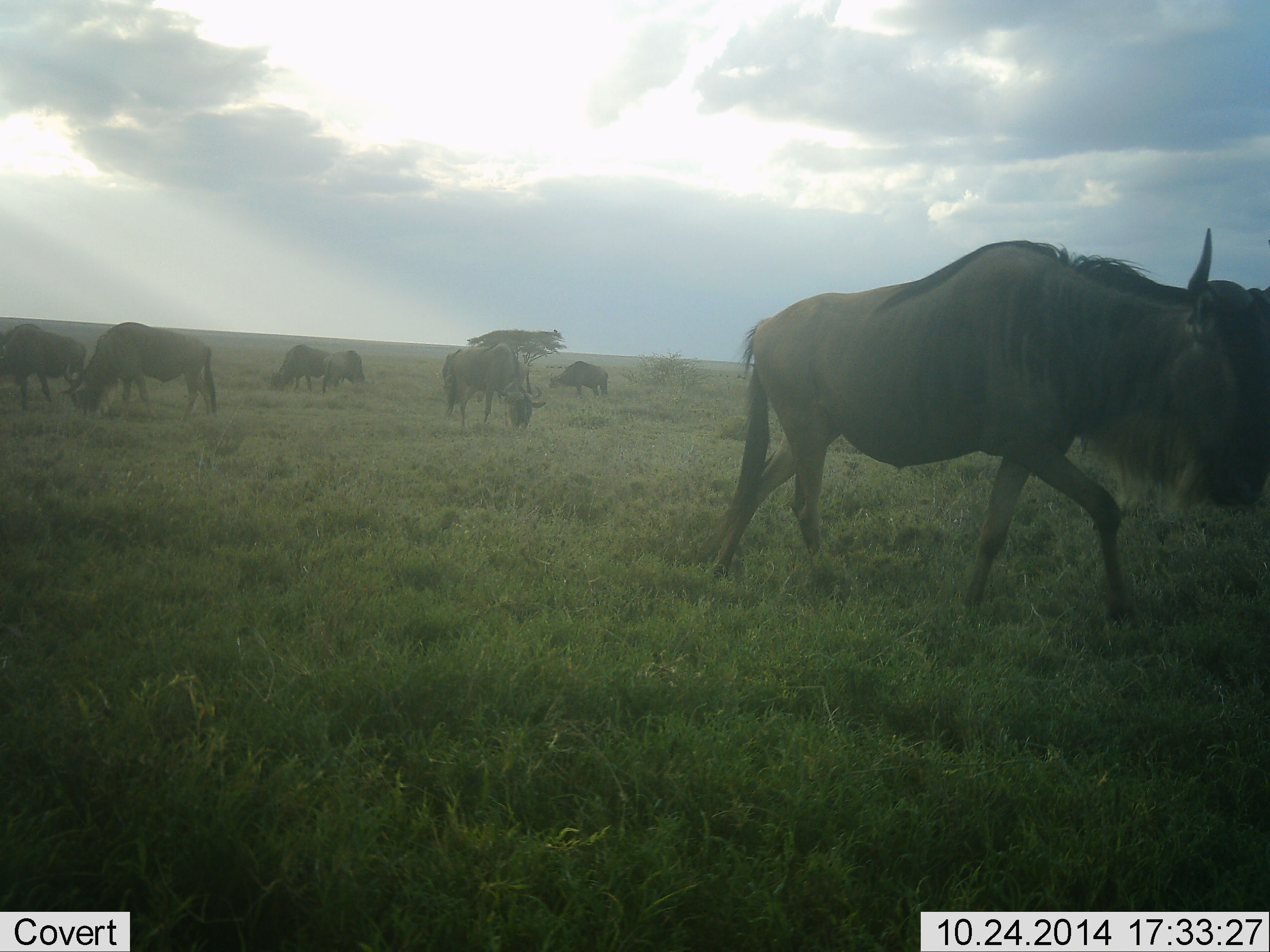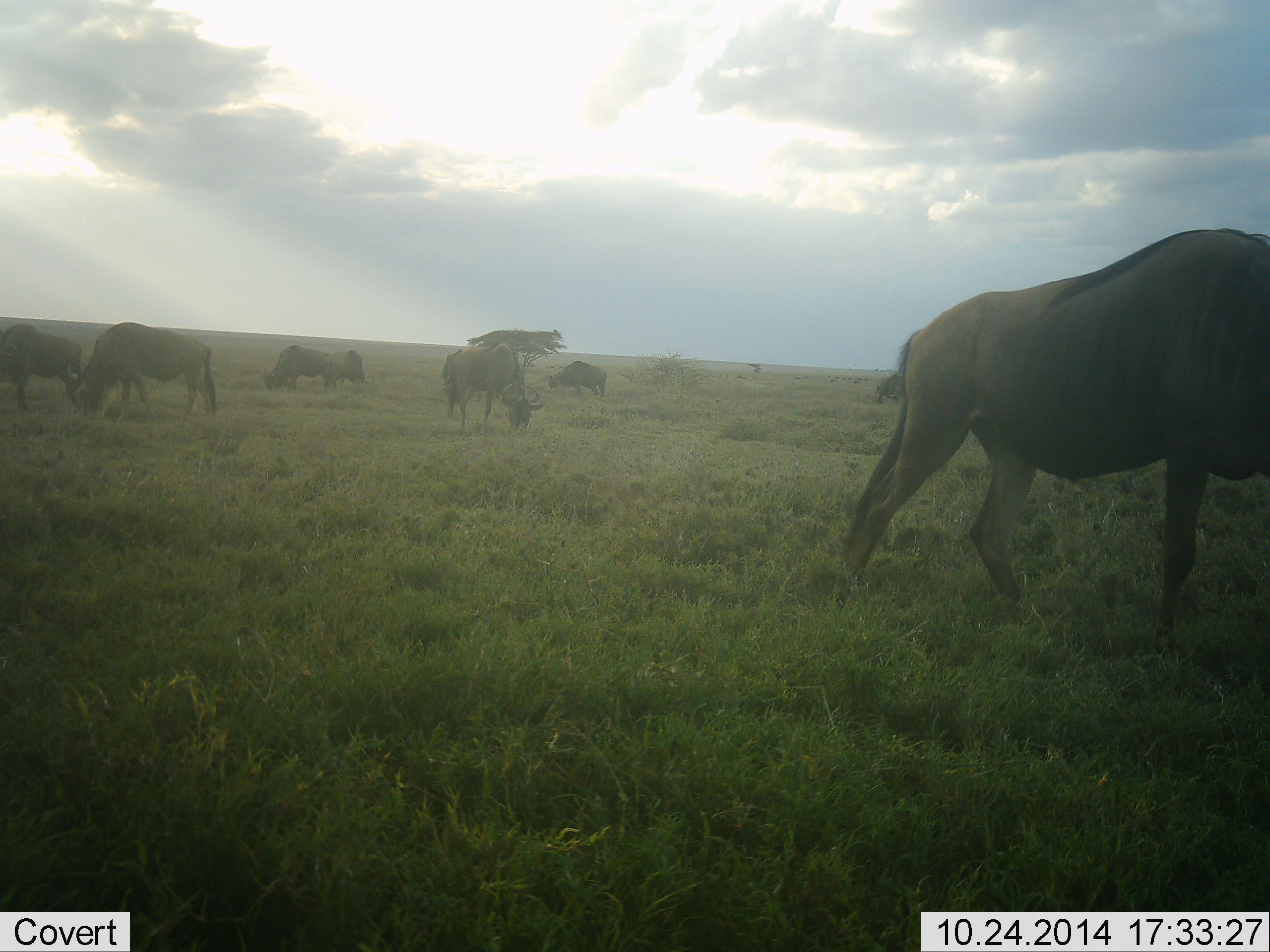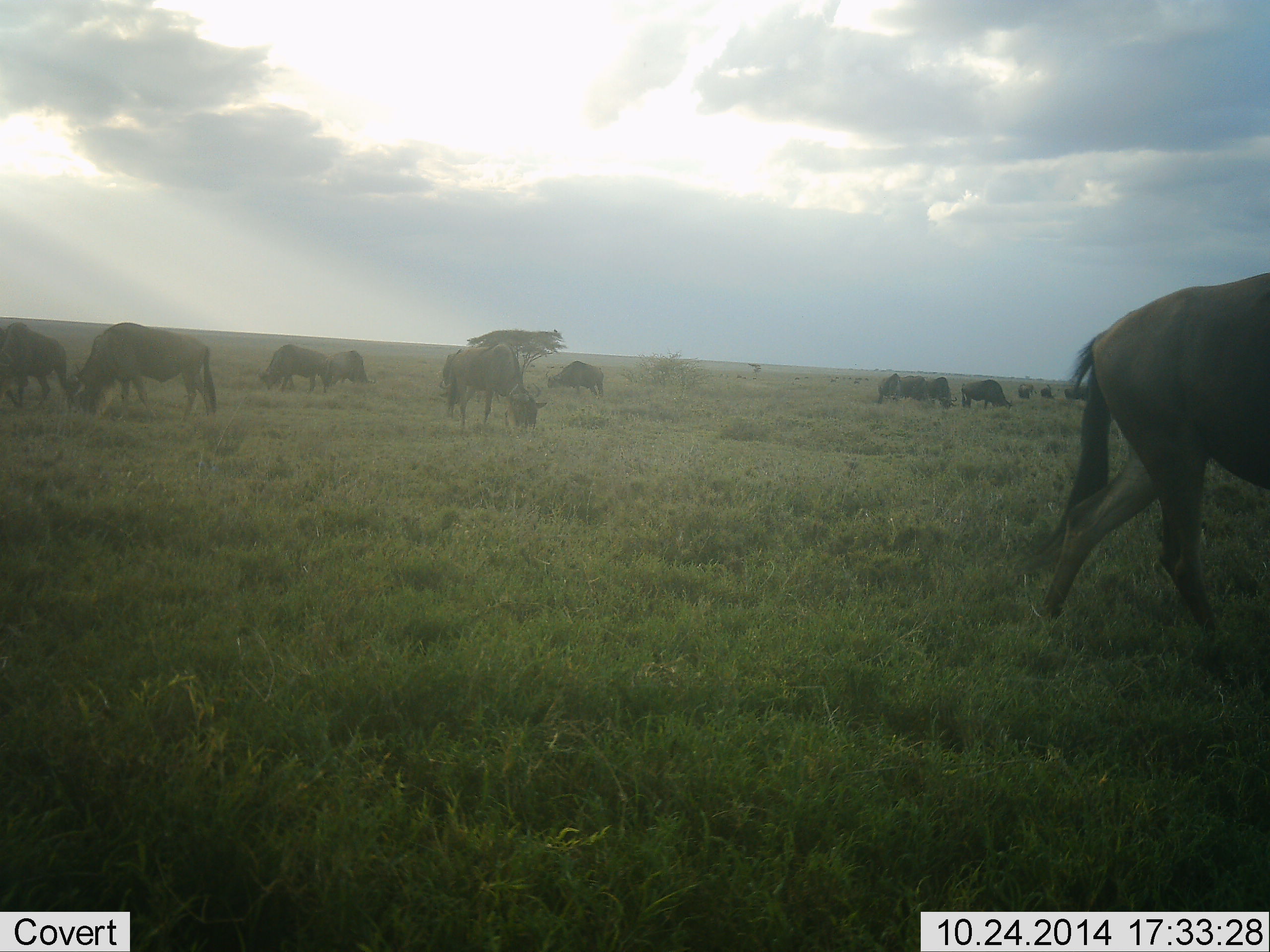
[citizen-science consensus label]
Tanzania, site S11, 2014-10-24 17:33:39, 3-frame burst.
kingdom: Animalia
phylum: Chordata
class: Mammalia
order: Artiodactyla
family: Bovidae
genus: Connochaetes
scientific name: Connochaetes taurinus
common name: blue wildebeest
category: wildebeest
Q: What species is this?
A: Wildebeest (blue wildebeest) (Connochaetes taurinus).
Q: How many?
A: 9.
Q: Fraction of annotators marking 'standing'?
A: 40%.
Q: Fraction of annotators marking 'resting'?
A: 0%.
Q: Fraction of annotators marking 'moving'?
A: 70%.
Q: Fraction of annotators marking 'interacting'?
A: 0%.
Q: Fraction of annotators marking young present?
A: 0%.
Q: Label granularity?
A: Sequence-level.